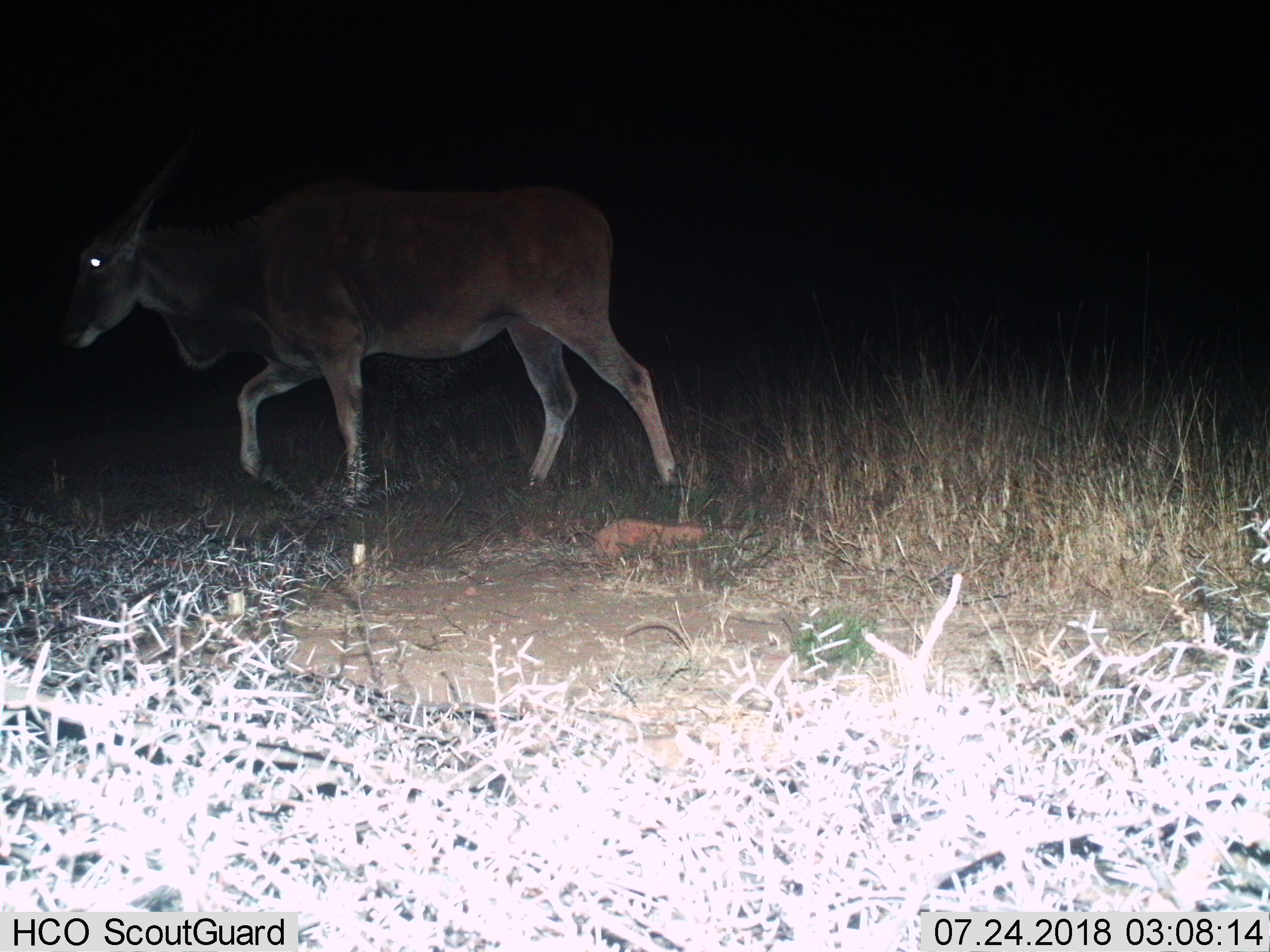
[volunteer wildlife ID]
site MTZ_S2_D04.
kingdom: Animalia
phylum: Chordata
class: Mammalia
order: Artiodactyla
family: Bovidae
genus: Tragelaphus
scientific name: Tragelaphus oryx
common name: eland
Eland (Tragelaphus oryx), count 1. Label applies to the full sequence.